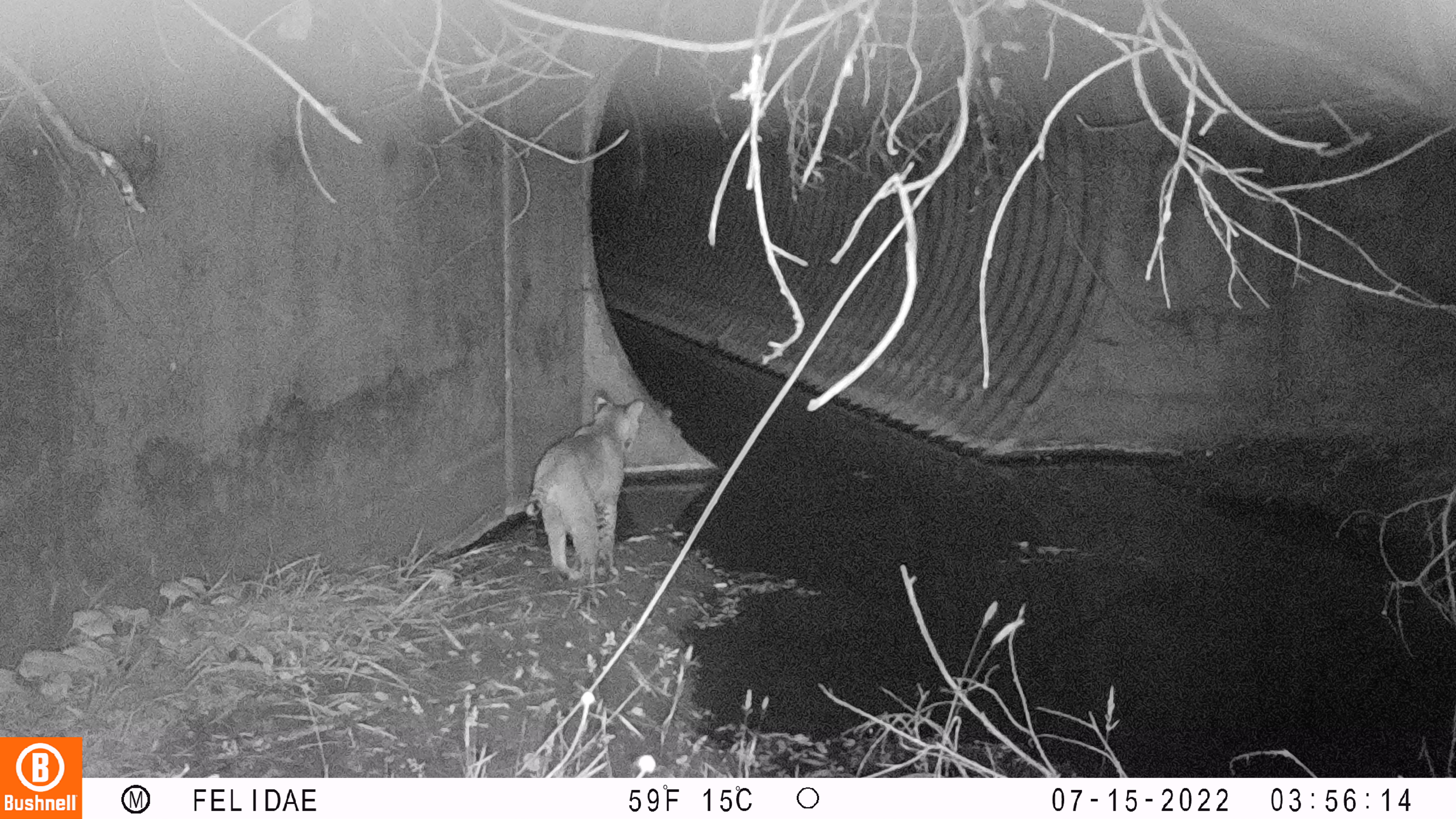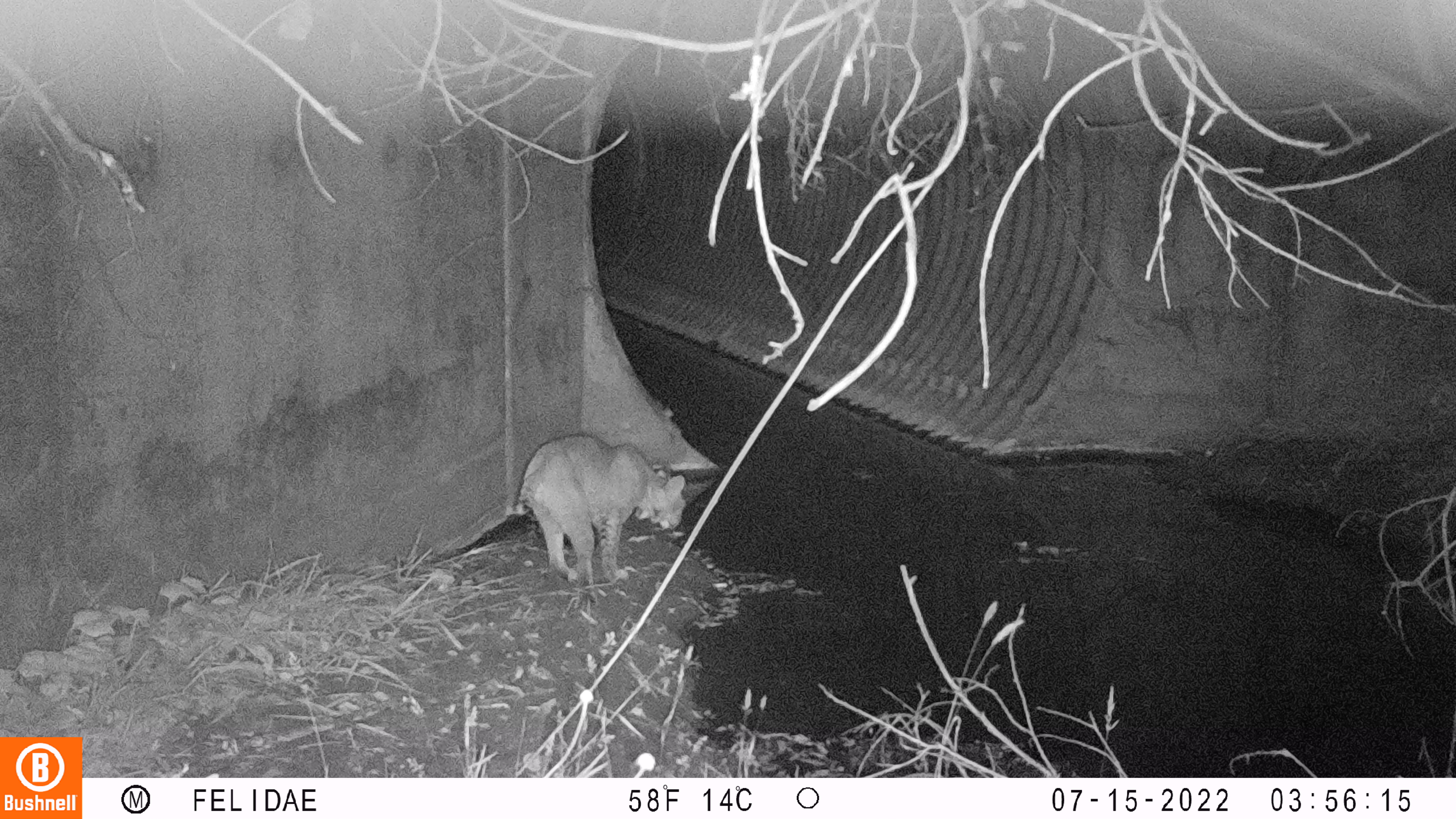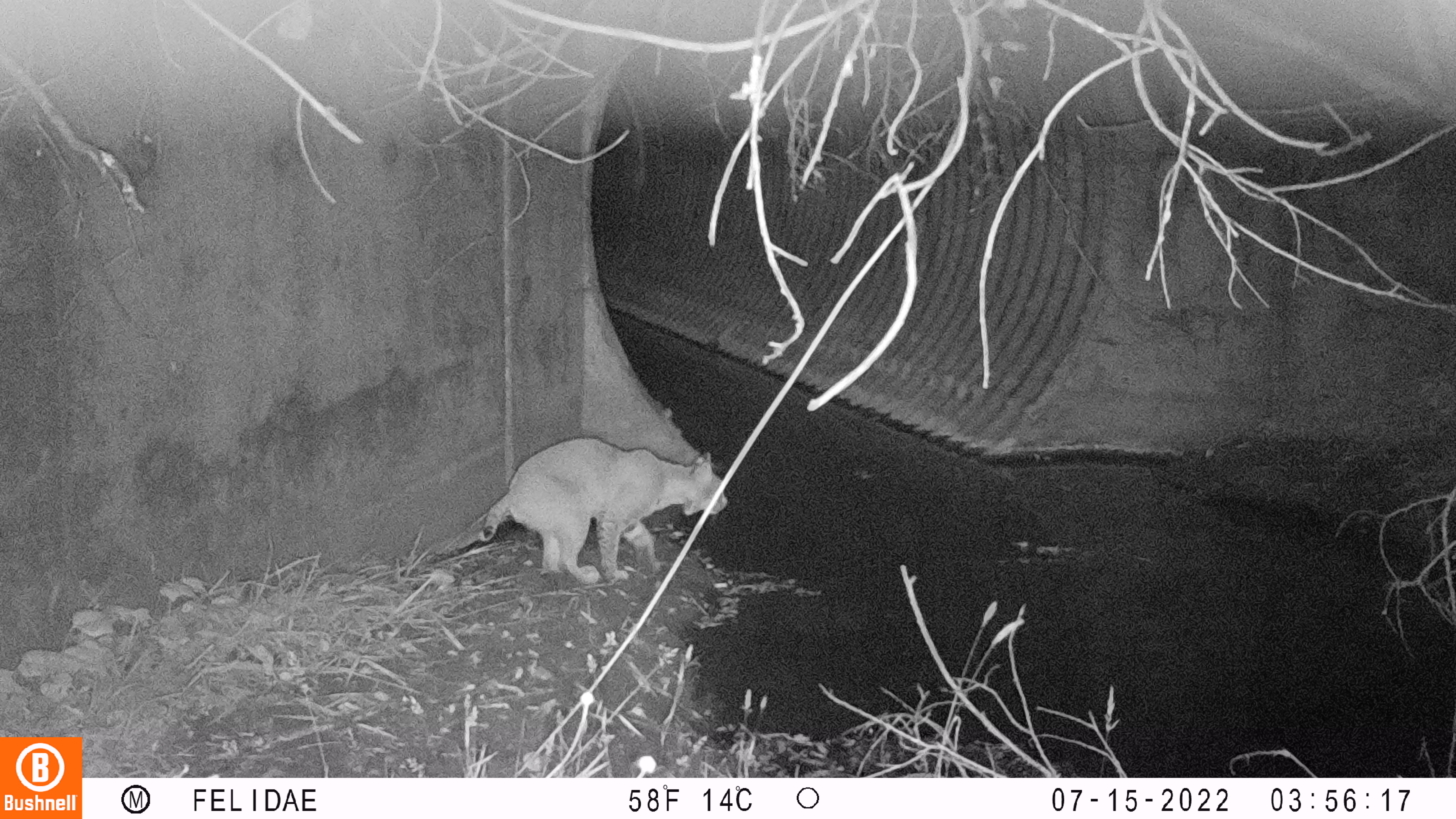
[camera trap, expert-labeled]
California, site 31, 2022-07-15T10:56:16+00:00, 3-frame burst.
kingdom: Animalia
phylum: Chordata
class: Mammalia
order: Carnivora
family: Felidae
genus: Lynx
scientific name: Lynx rufus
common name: bobcat